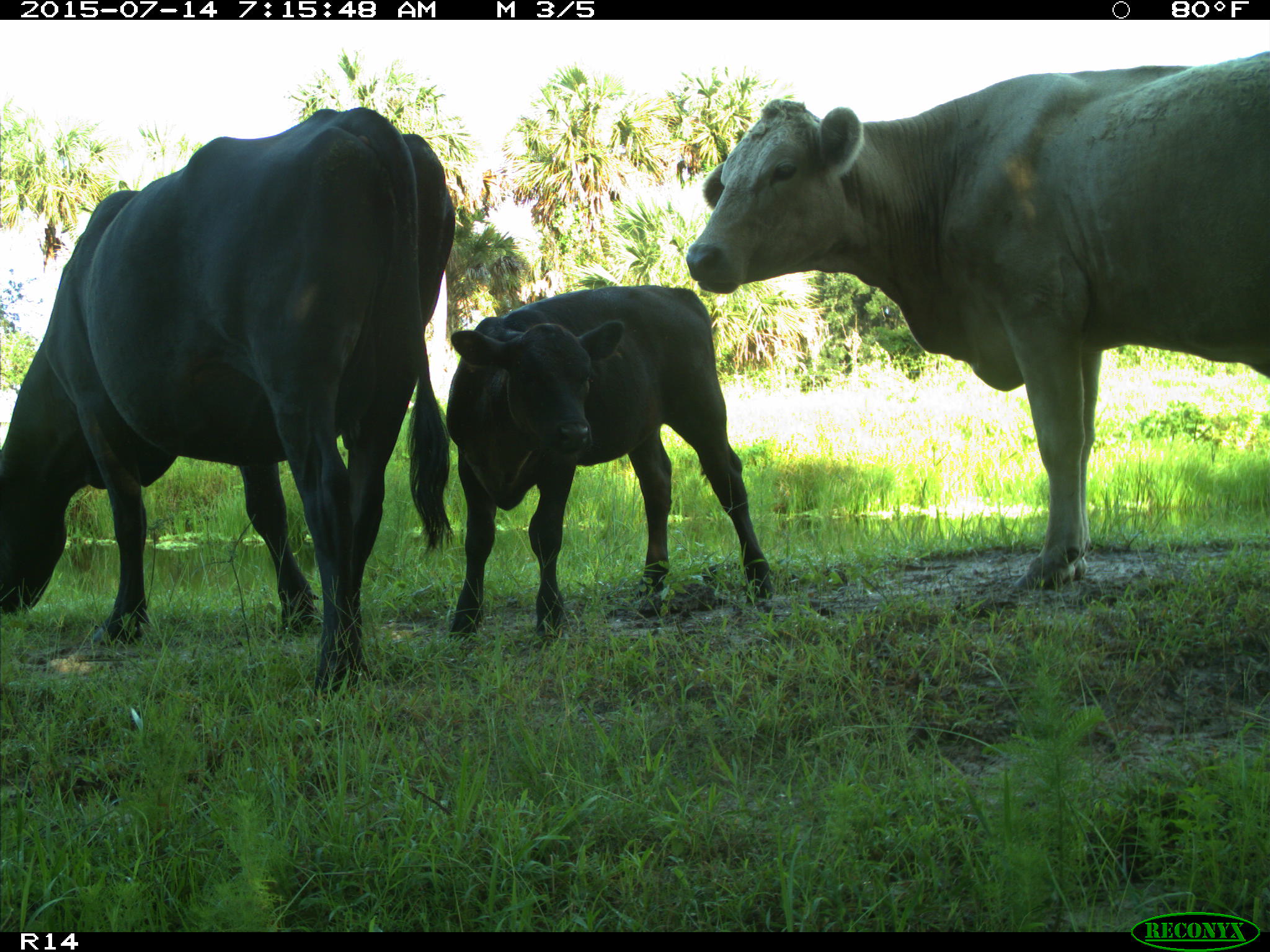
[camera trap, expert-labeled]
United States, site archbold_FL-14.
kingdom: Animalia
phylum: Chordata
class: Mammalia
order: Artiodactyla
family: Bovidae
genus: Bos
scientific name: Bos taurus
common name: domestic cow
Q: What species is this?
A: Bos taurus (domestic cow).